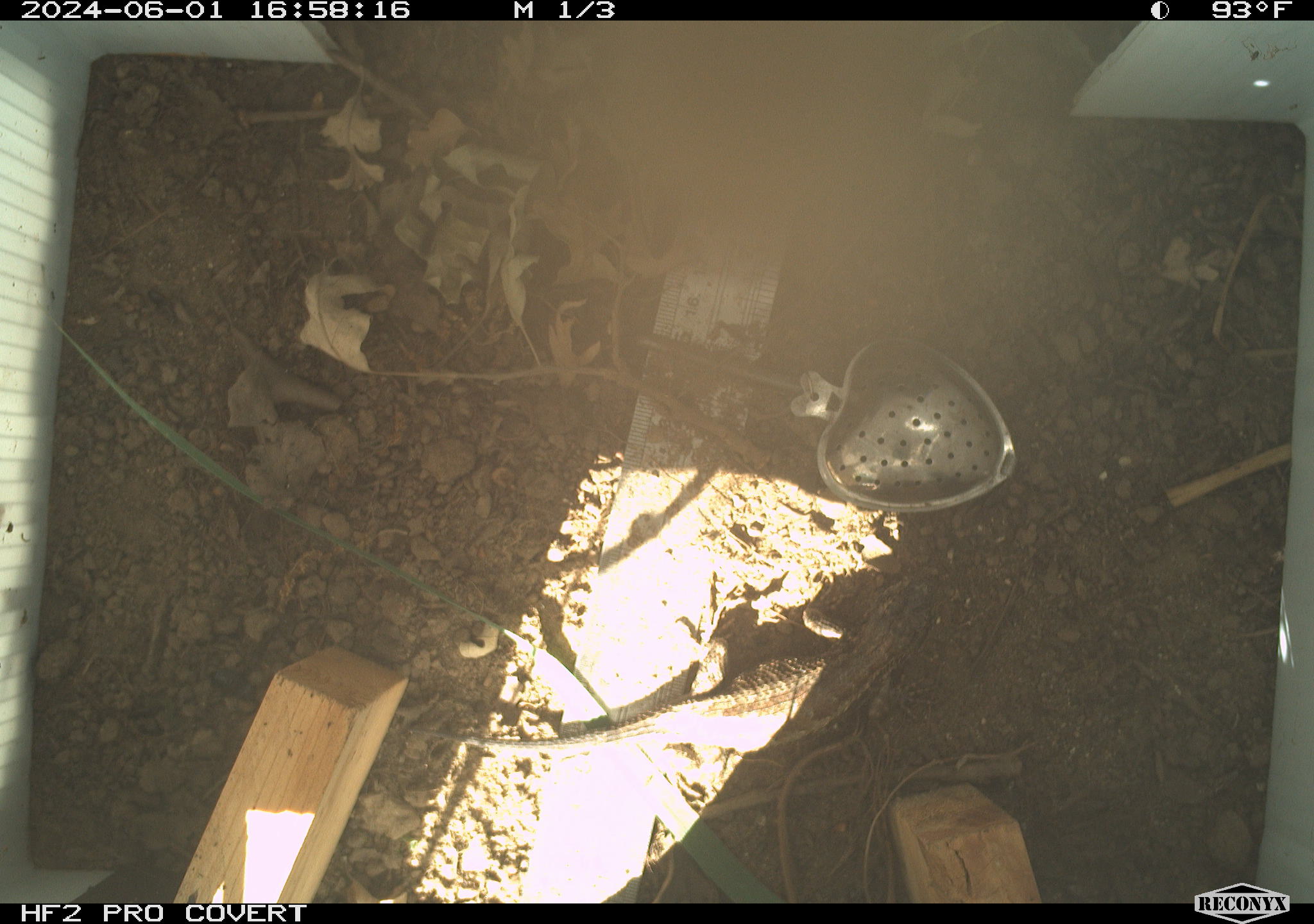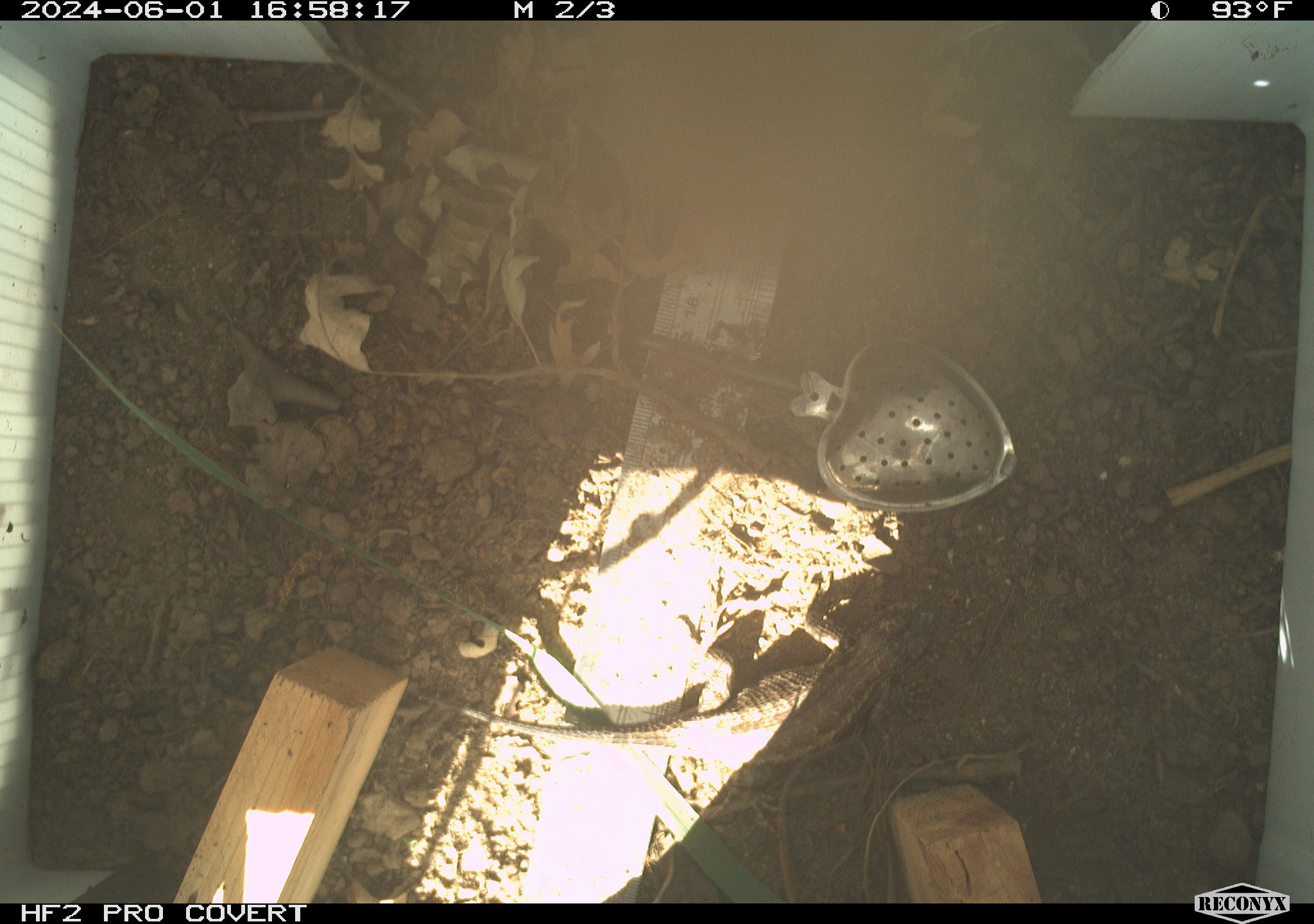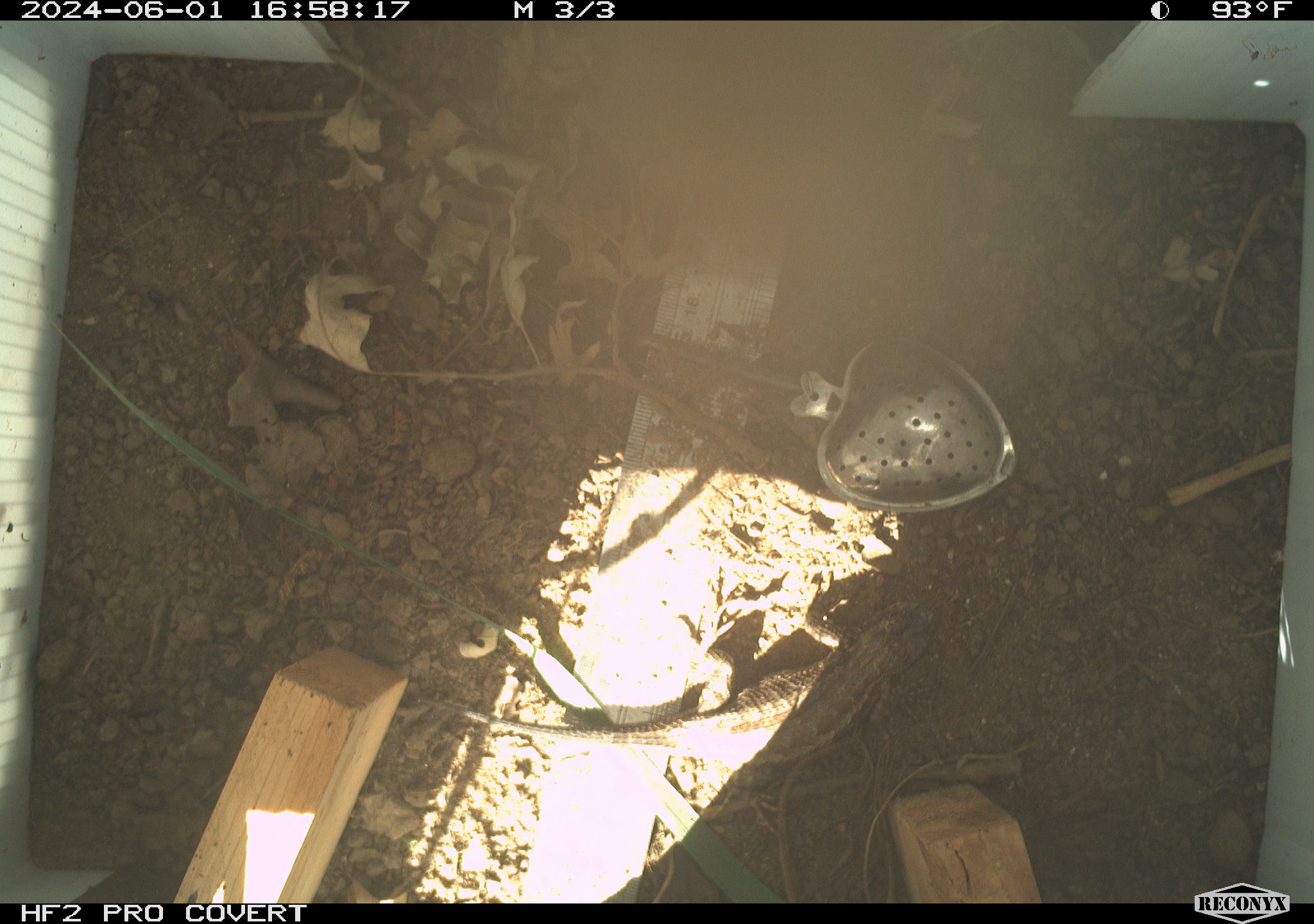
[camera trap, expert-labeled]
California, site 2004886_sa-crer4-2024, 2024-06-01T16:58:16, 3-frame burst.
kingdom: Animalia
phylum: Chordata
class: Reptilia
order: Squamata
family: Phrynosomatidae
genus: Sceloporus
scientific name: Sceloporus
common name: spiny lizards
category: sceloporus species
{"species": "sceloporus species (spiny lizards) (Sceloporus)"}